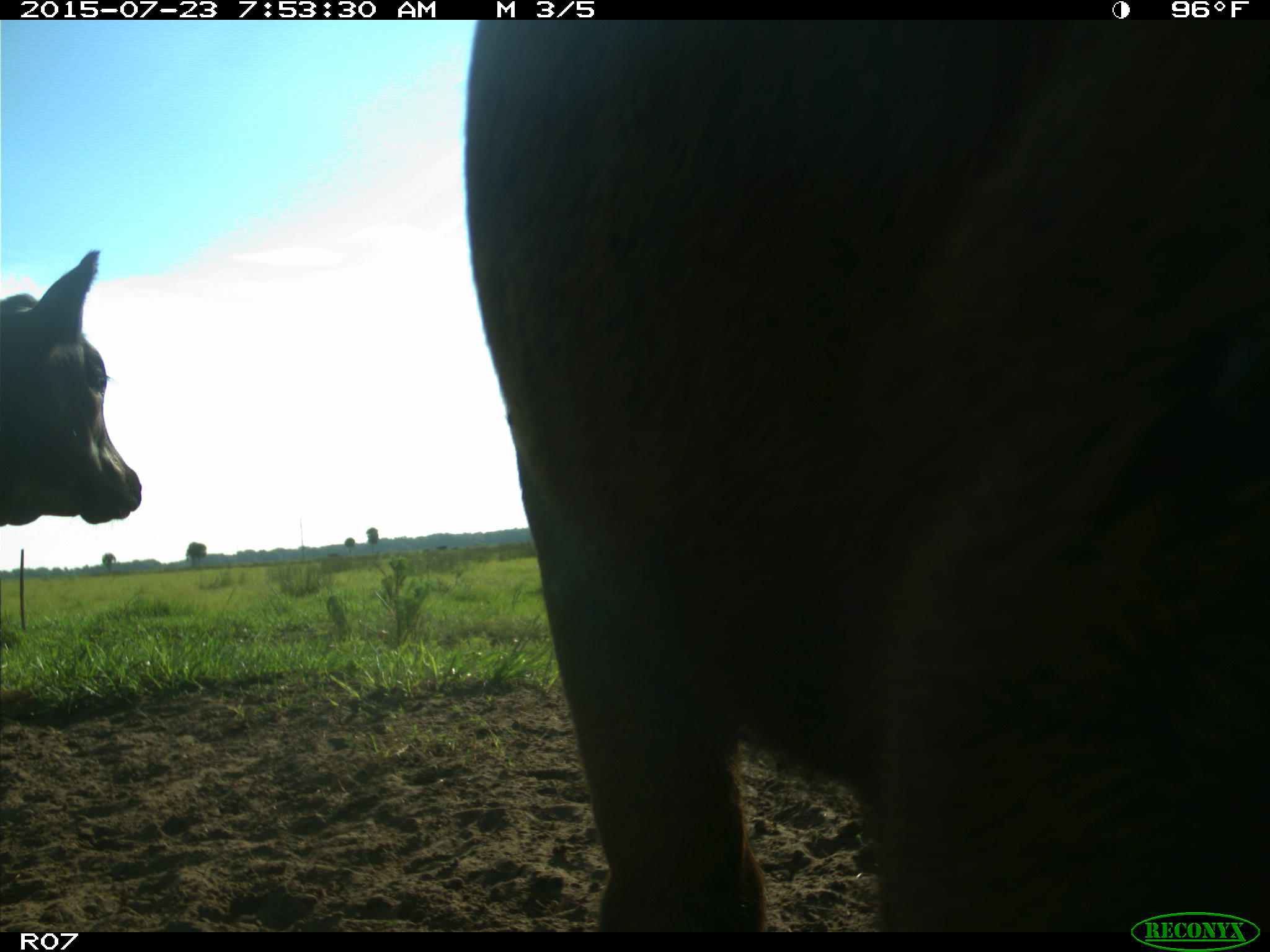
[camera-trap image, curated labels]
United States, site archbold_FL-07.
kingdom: Animalia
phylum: Chordata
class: Mammalia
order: Artiodactyla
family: Bovidae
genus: Bos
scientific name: Bos taurus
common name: domestic cow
Bos taurus (domestic cow).